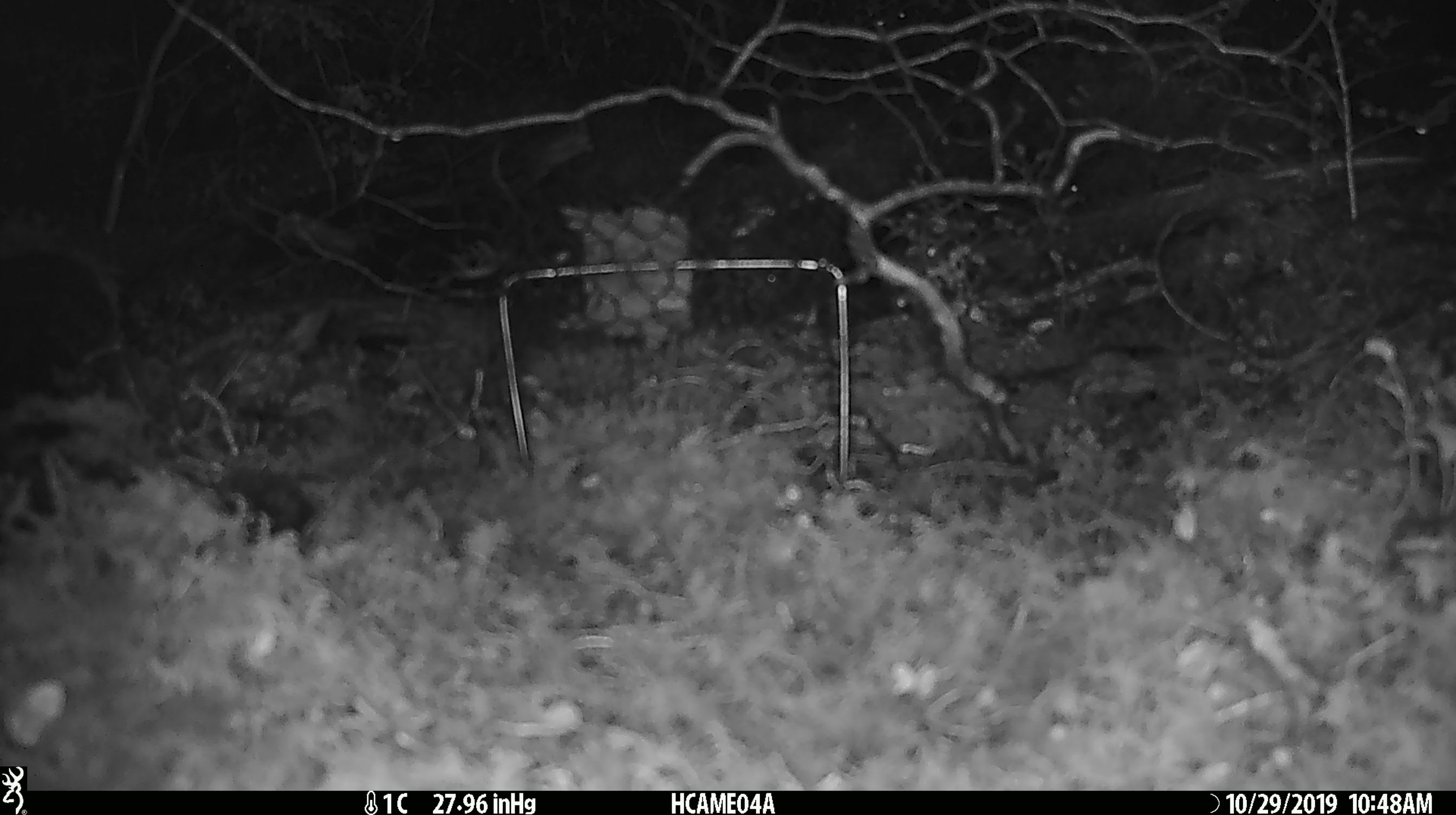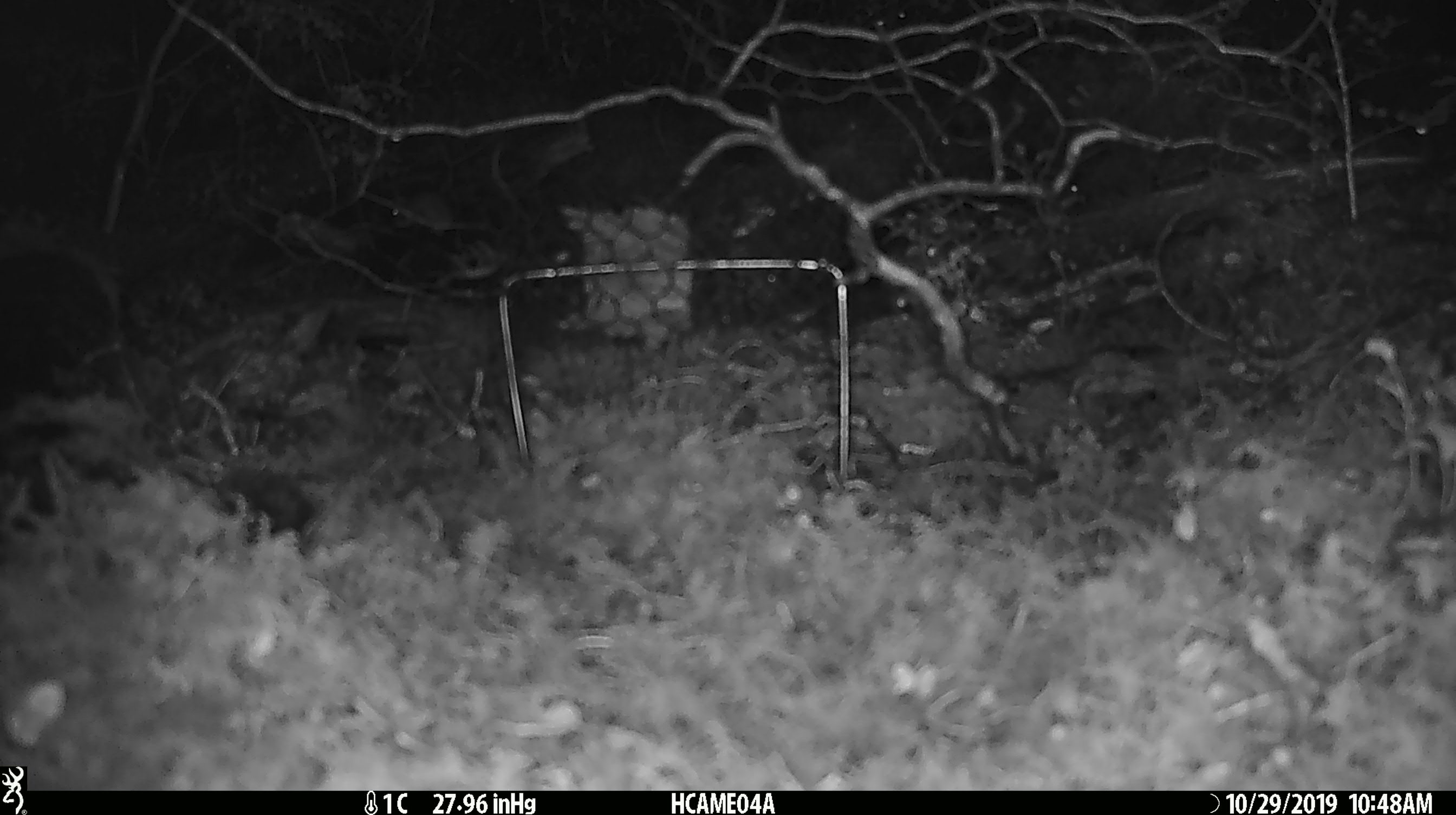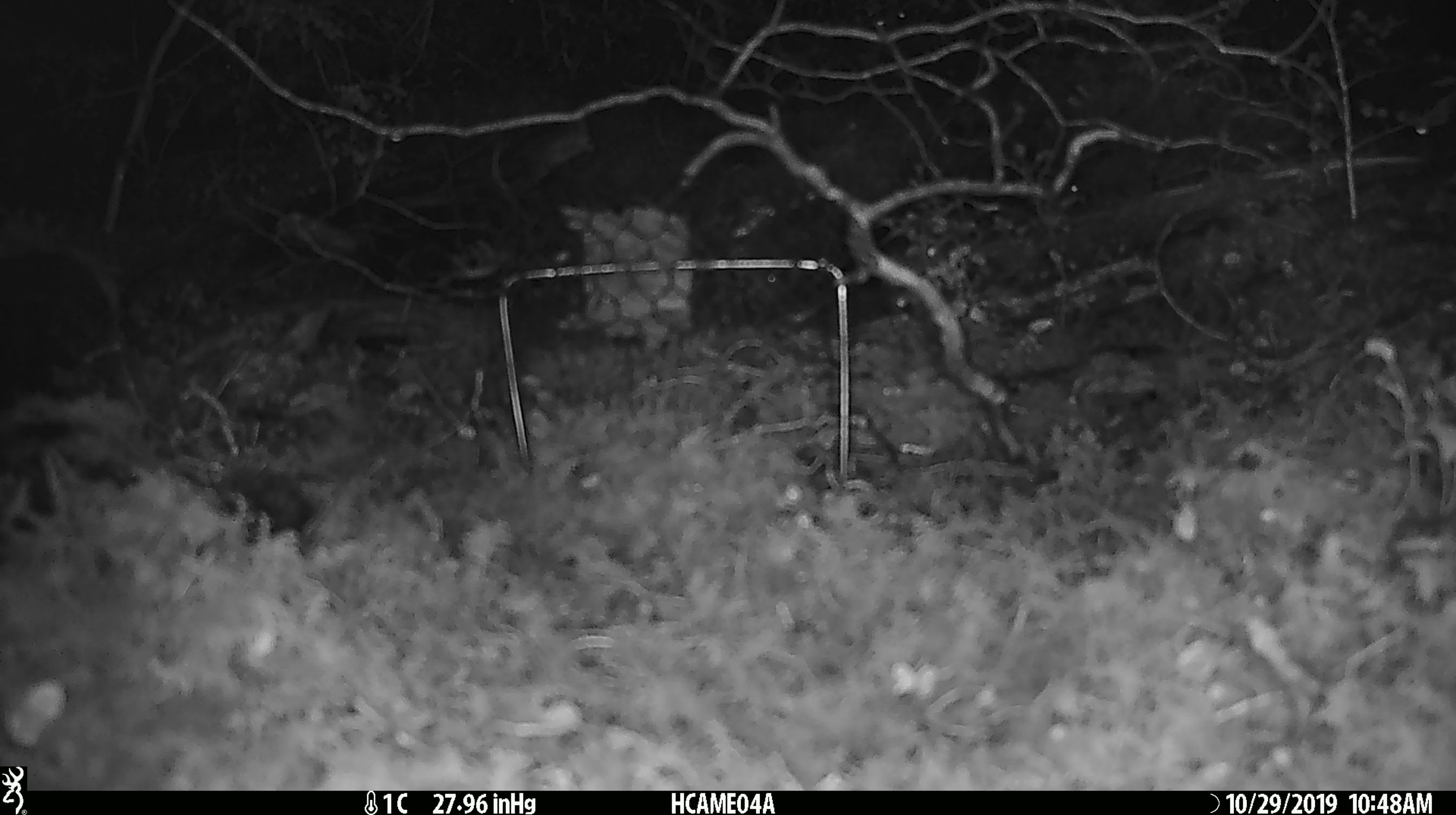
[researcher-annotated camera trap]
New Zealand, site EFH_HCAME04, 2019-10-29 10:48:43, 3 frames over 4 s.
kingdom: Animalia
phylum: Chordata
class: Mammalia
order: Rodentia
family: Muridae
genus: Mus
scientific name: Mus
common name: mouse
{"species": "mouse (Mus)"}